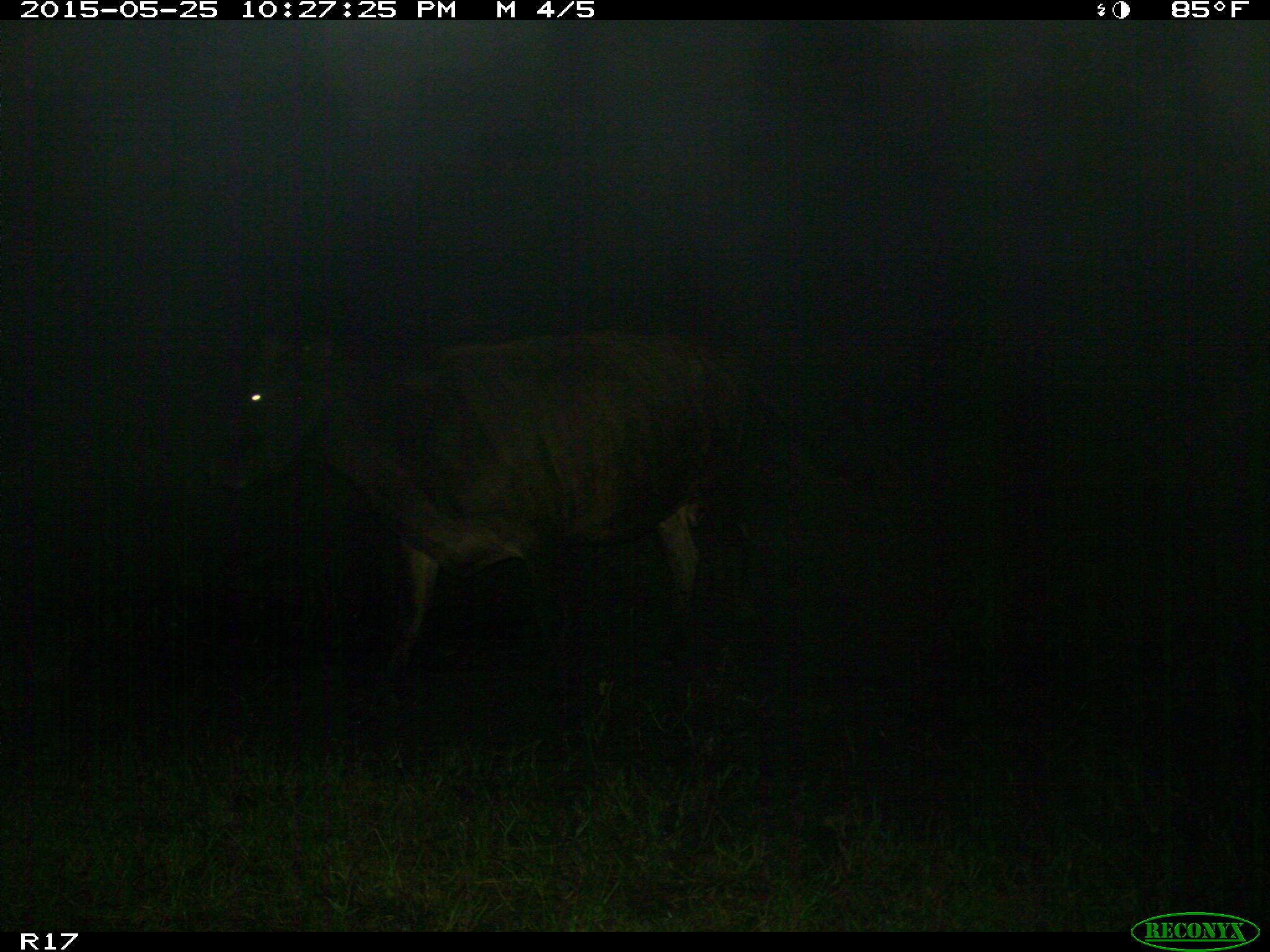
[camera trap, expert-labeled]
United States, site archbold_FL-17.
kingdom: Animalia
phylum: Chordata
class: Mammalia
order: Artiodactyla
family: Bovidae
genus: Bos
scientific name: Bos taurus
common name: domestic cow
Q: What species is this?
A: Bos taurus (domestic cow).